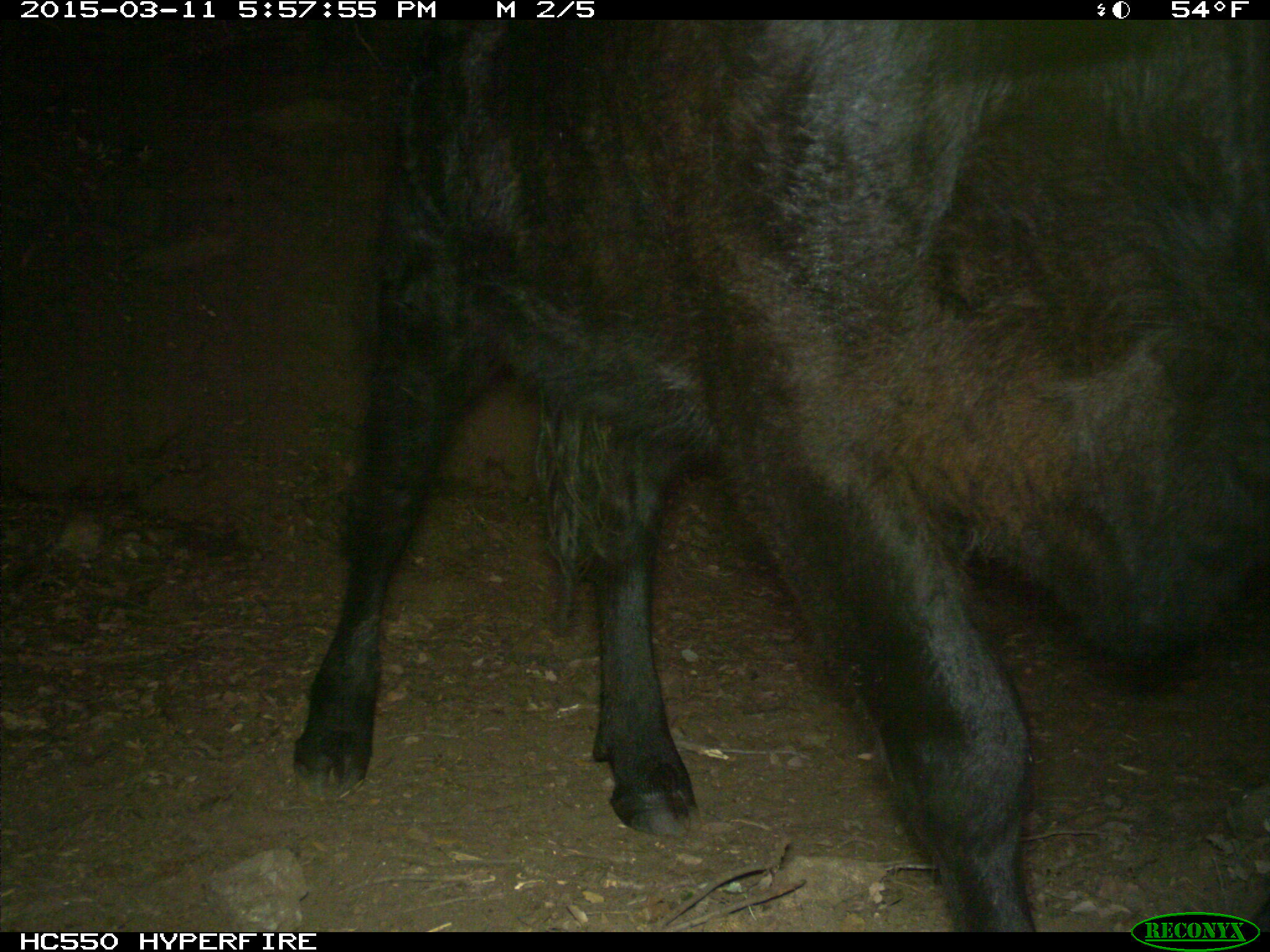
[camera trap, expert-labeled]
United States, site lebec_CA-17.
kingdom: Animalia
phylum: Chordata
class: Mammalia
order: Artiodactyla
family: Bovidae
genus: Bos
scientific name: Bos taurus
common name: domestic cow